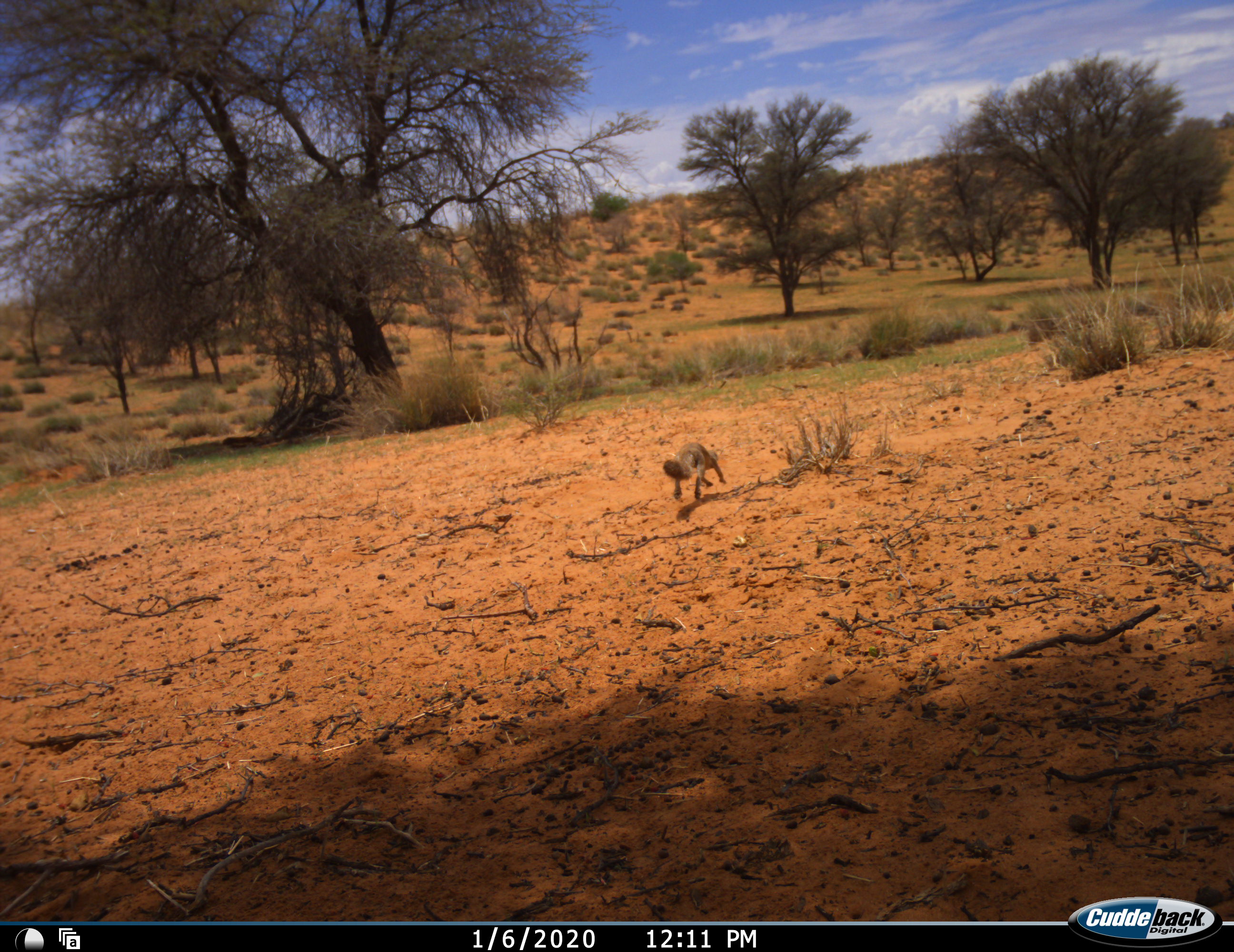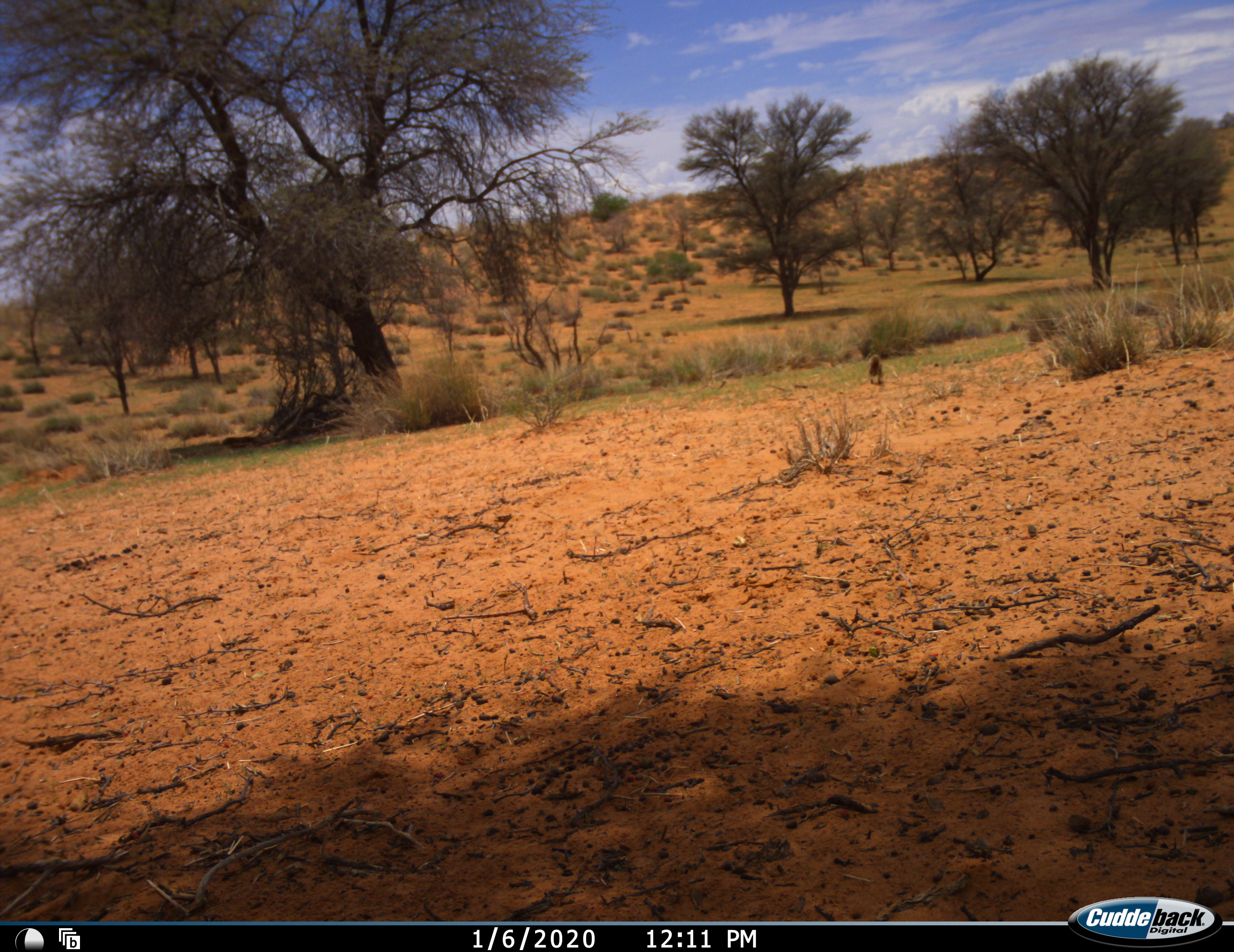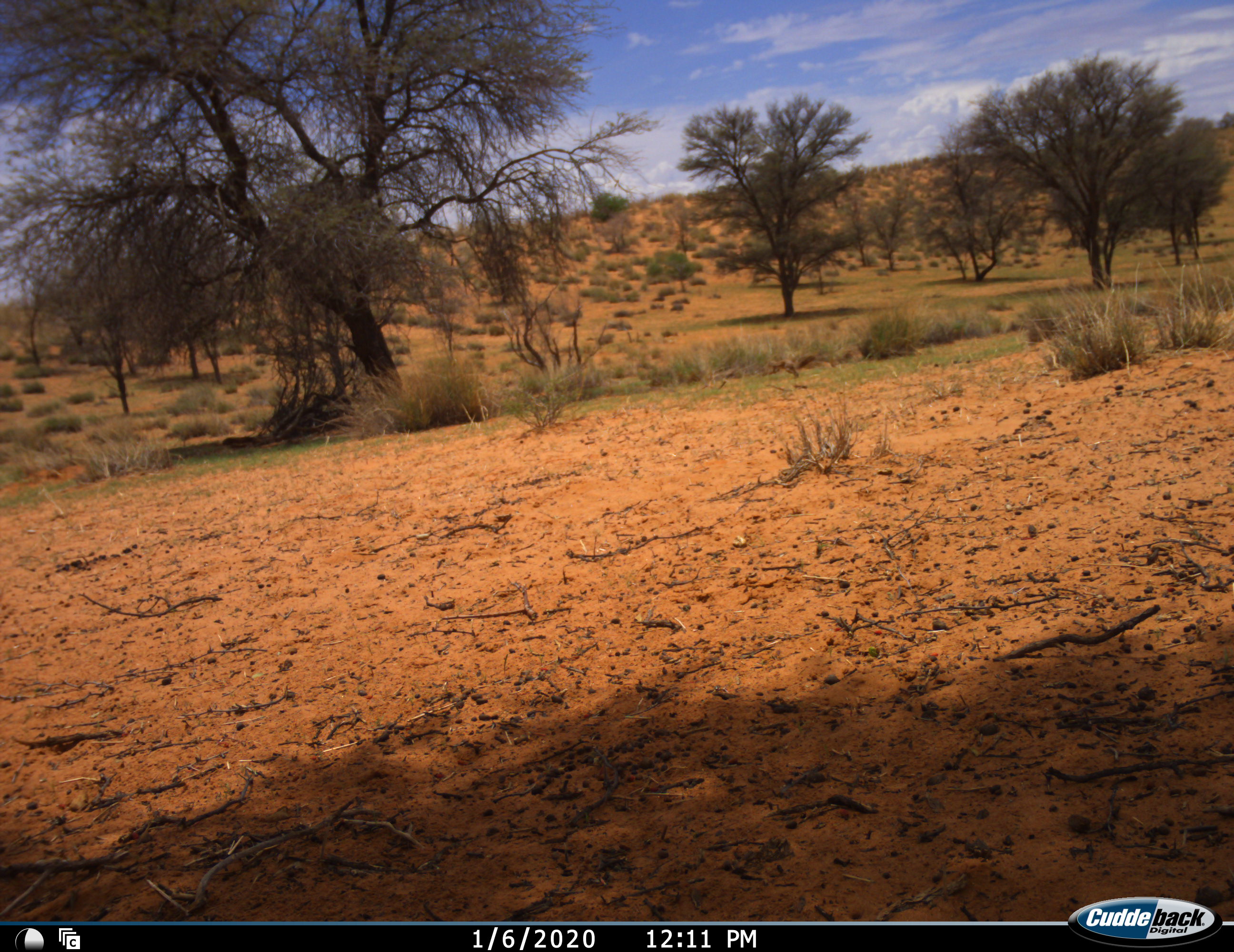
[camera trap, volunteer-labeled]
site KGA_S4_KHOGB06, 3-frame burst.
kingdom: Animalia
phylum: Chordata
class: Mammalia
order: Rodentia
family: Sciuridae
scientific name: Sciuridae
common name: ground squirrel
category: squirrelground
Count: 1.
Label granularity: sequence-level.